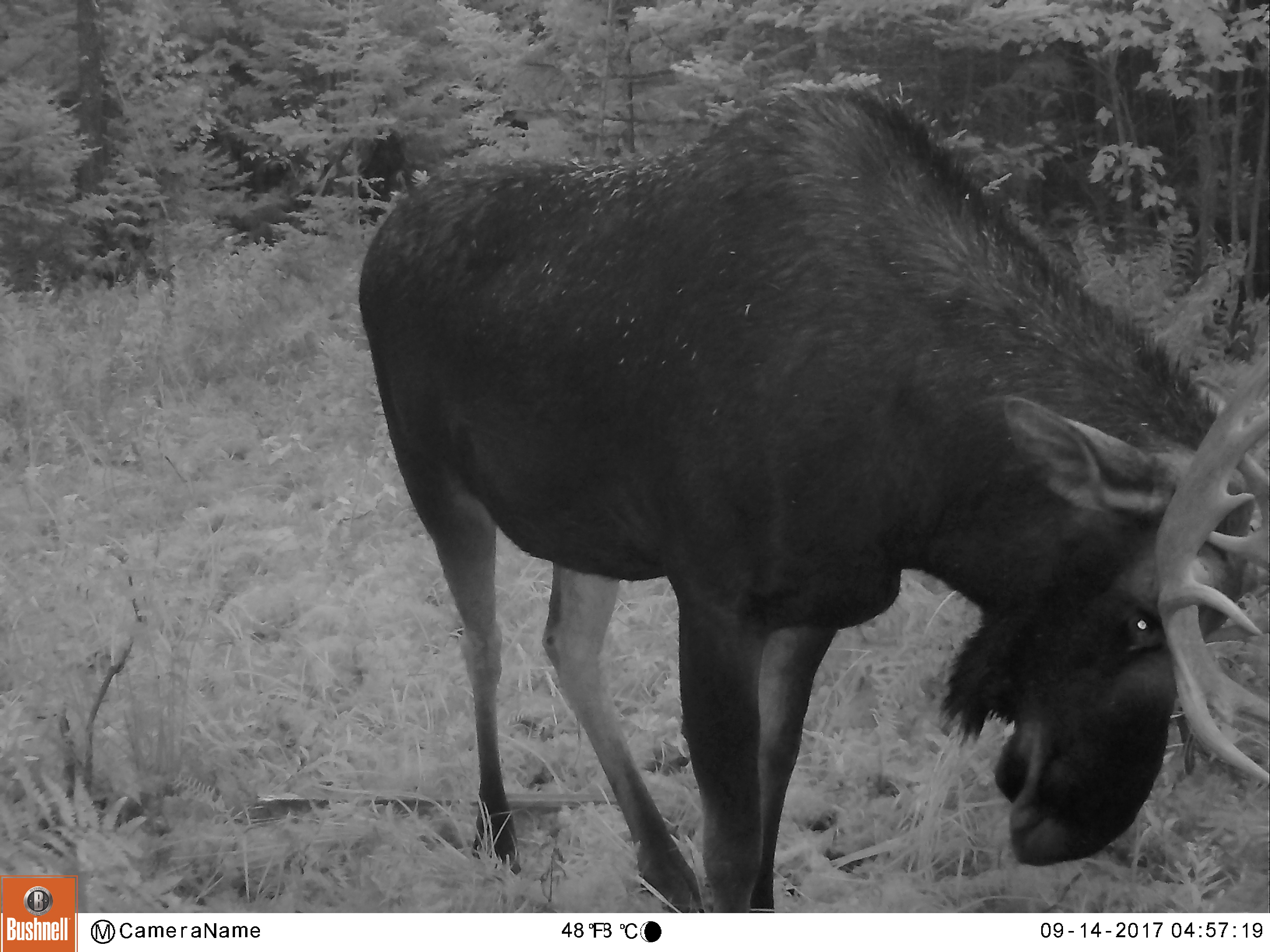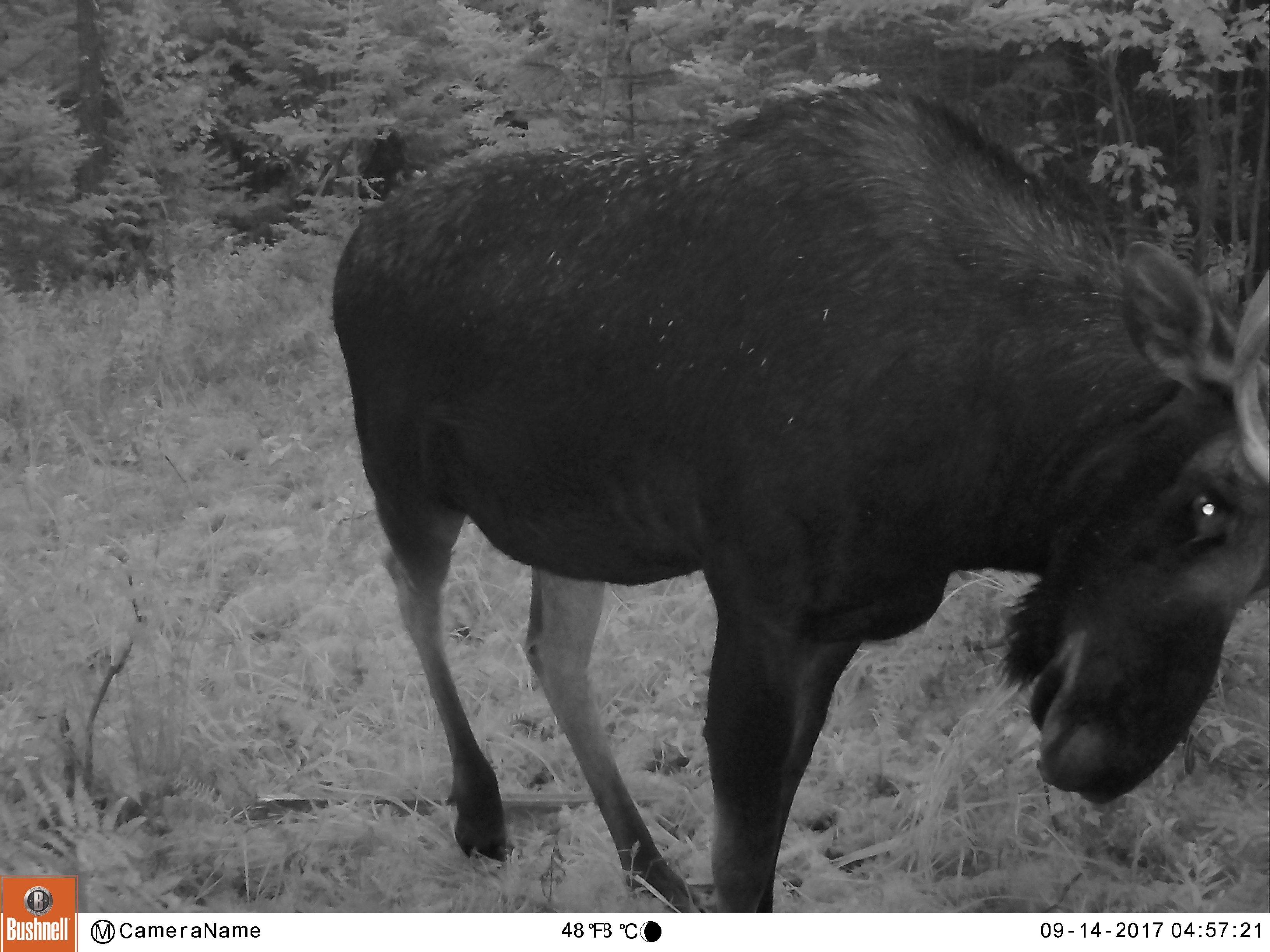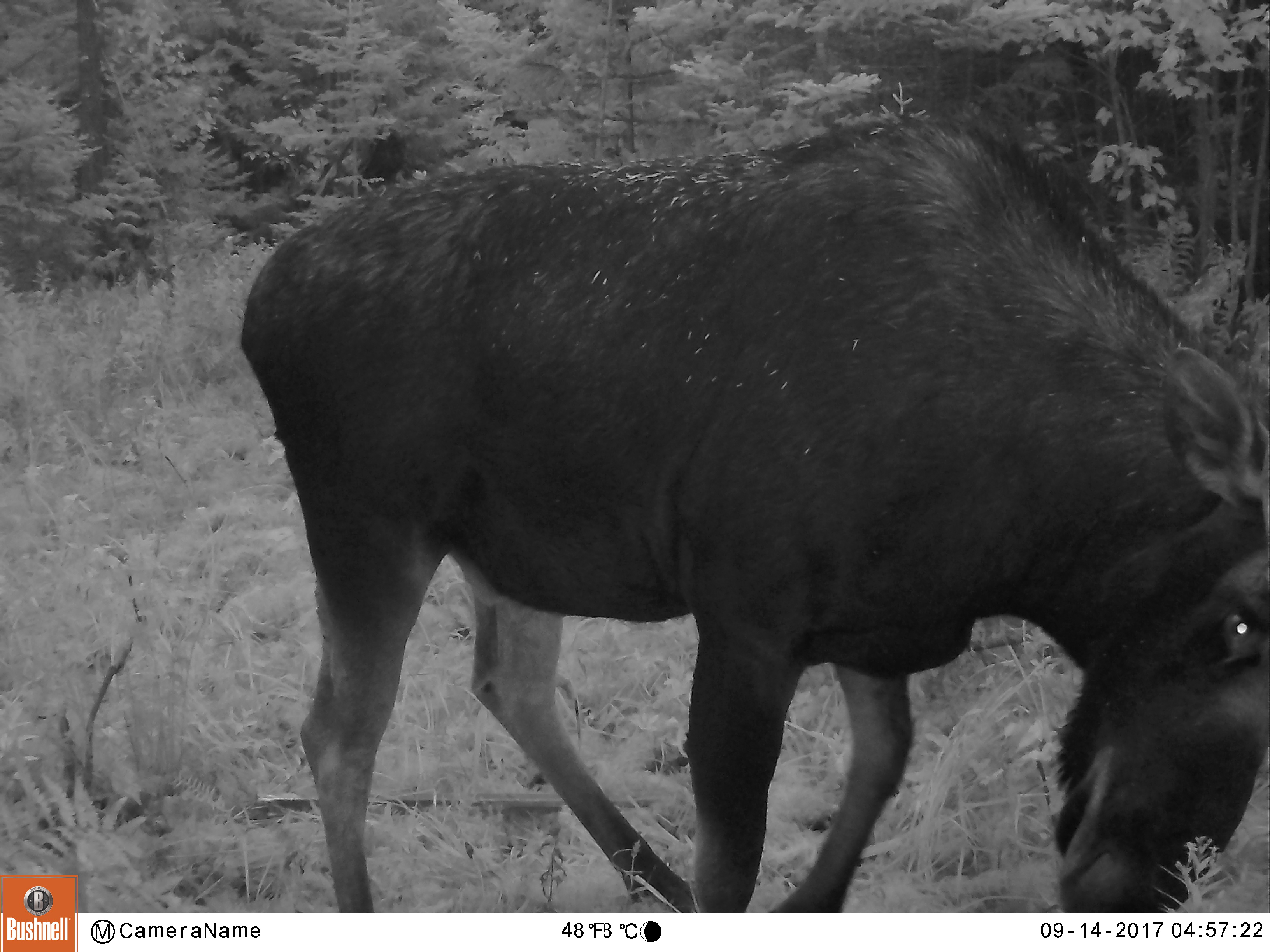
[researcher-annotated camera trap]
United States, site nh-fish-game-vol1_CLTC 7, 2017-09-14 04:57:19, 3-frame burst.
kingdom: Animalia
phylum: Chordata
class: Mammalia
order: Artiodactyla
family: Cervidae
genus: Alces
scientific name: Alces alces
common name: moose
Moose (Alces alces).